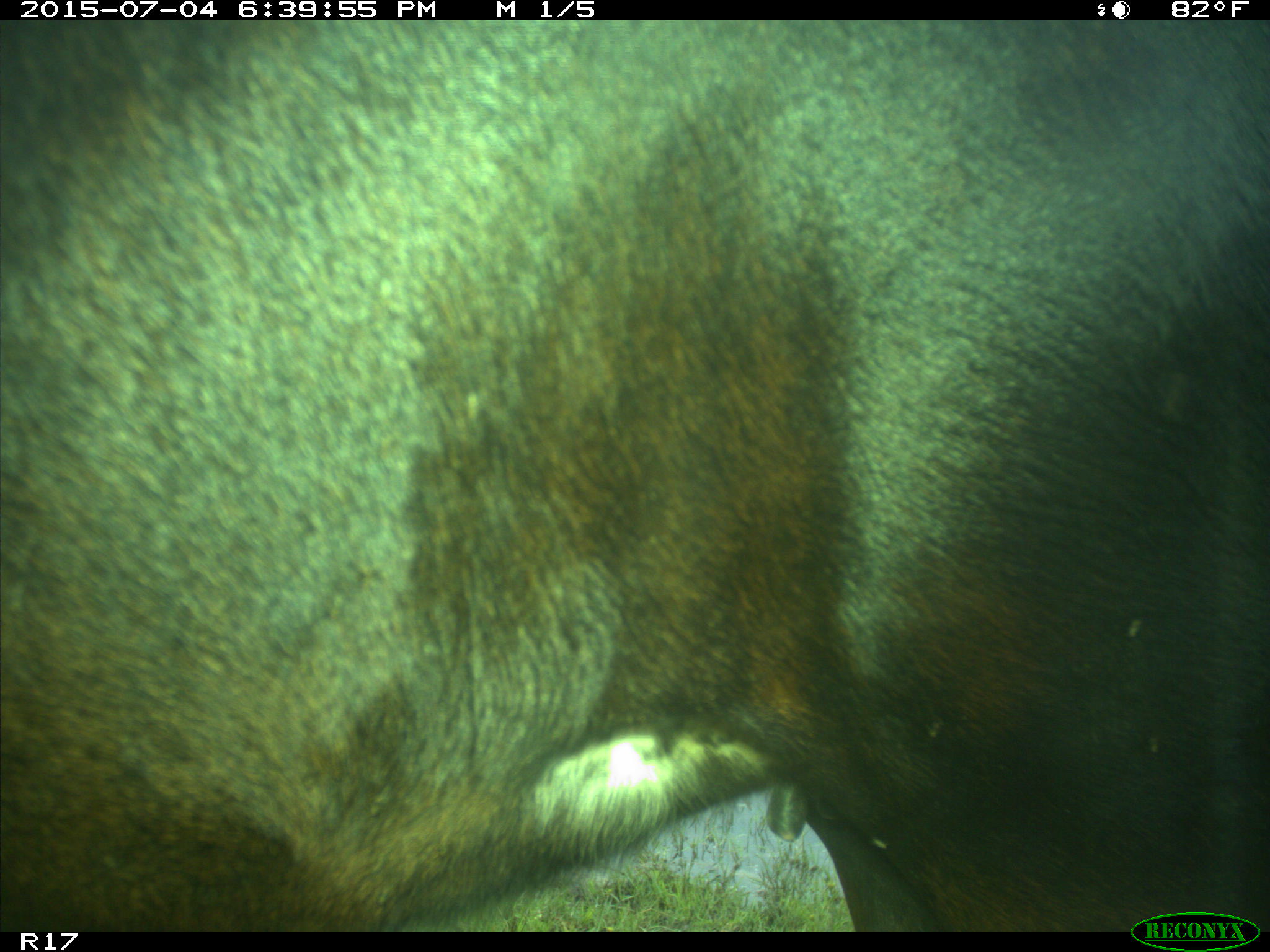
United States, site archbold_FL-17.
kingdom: Animalia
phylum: Chordata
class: Mammalia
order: Artiodactyla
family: Bovidae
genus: Bos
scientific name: Bos taurus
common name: domestic cow